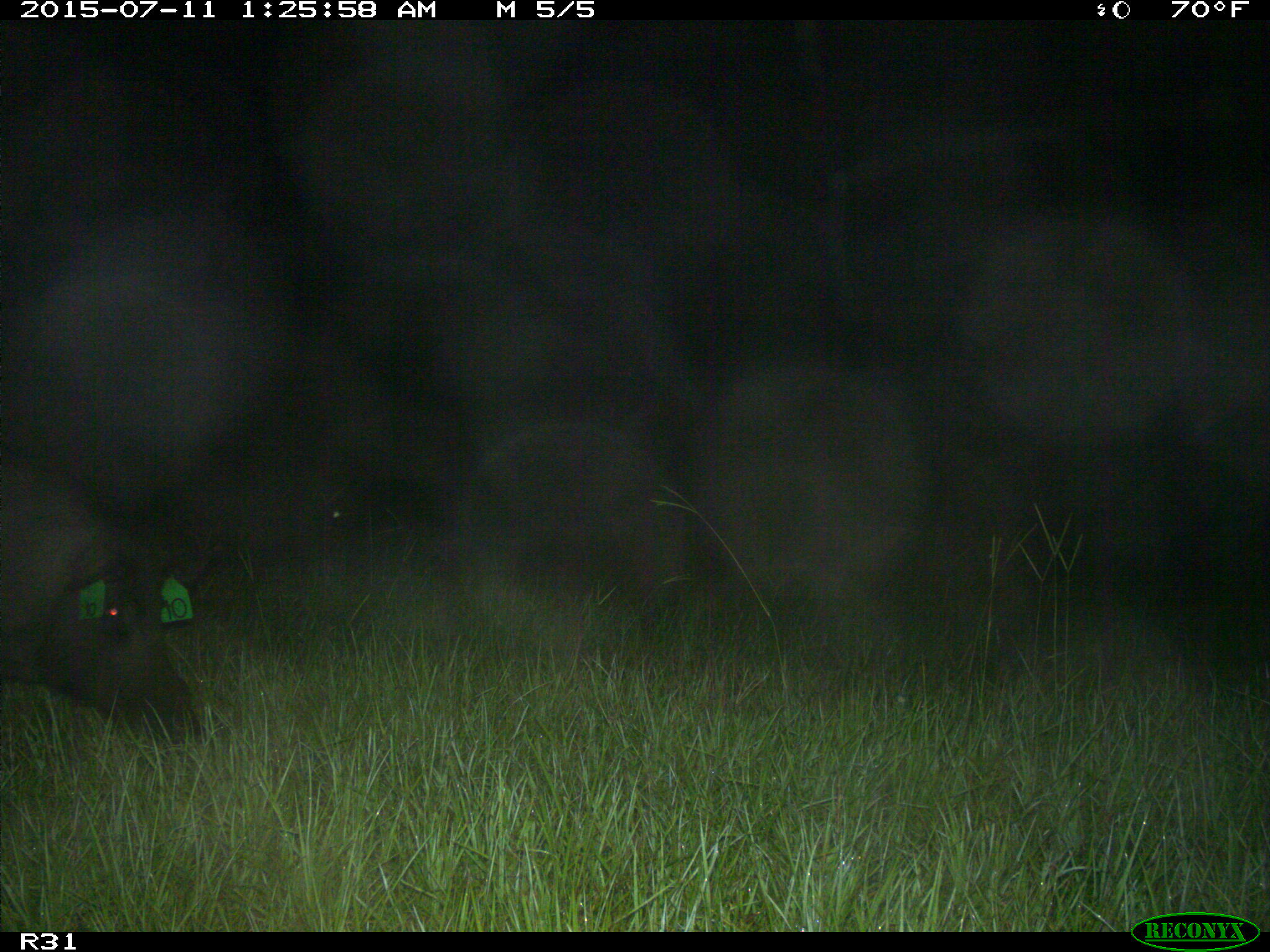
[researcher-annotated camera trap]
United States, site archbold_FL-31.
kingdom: Animalia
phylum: Chordata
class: Mammalia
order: Artiodactyla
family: Suidae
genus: Sus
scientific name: Sus scrofa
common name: wild boar